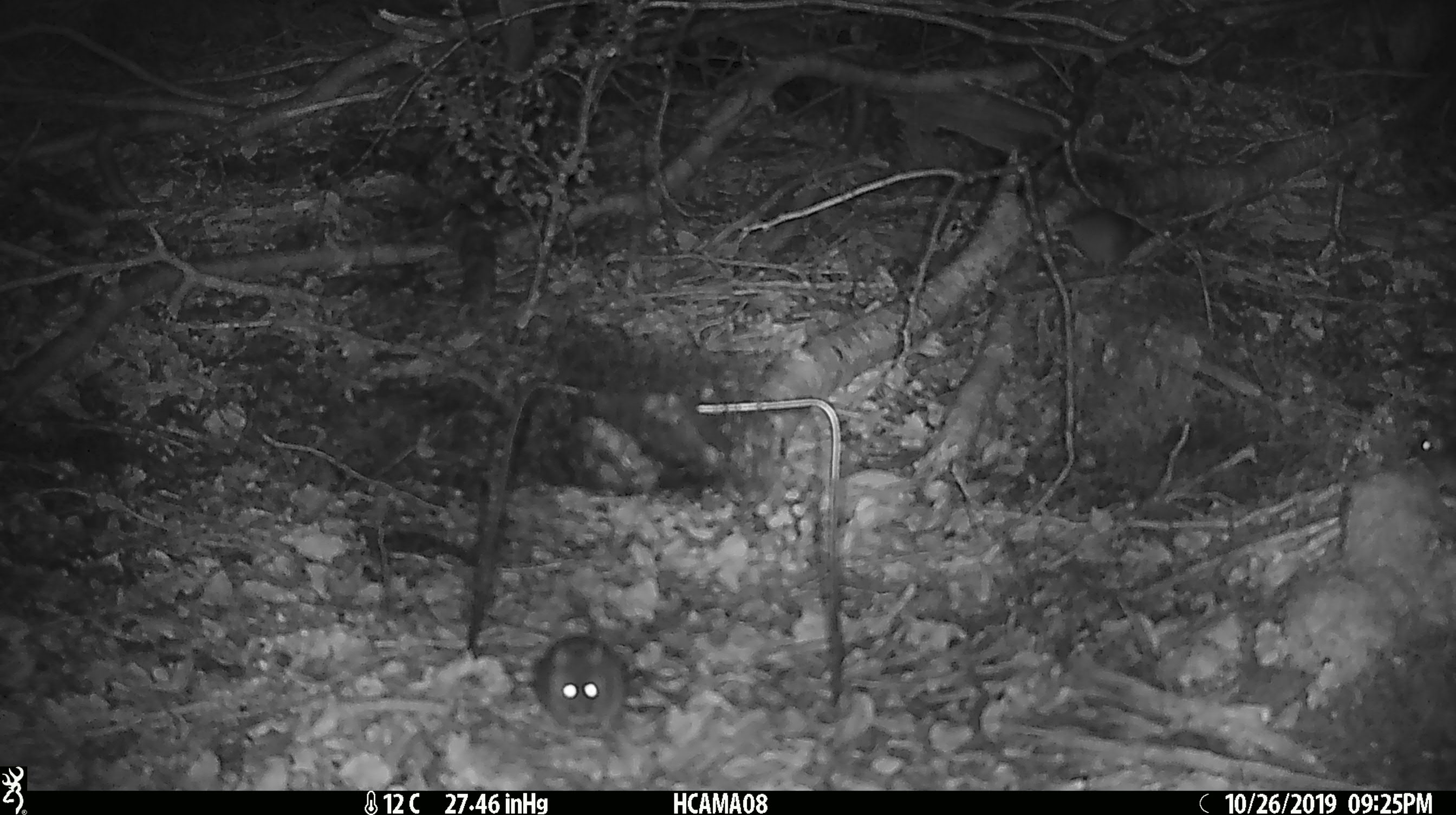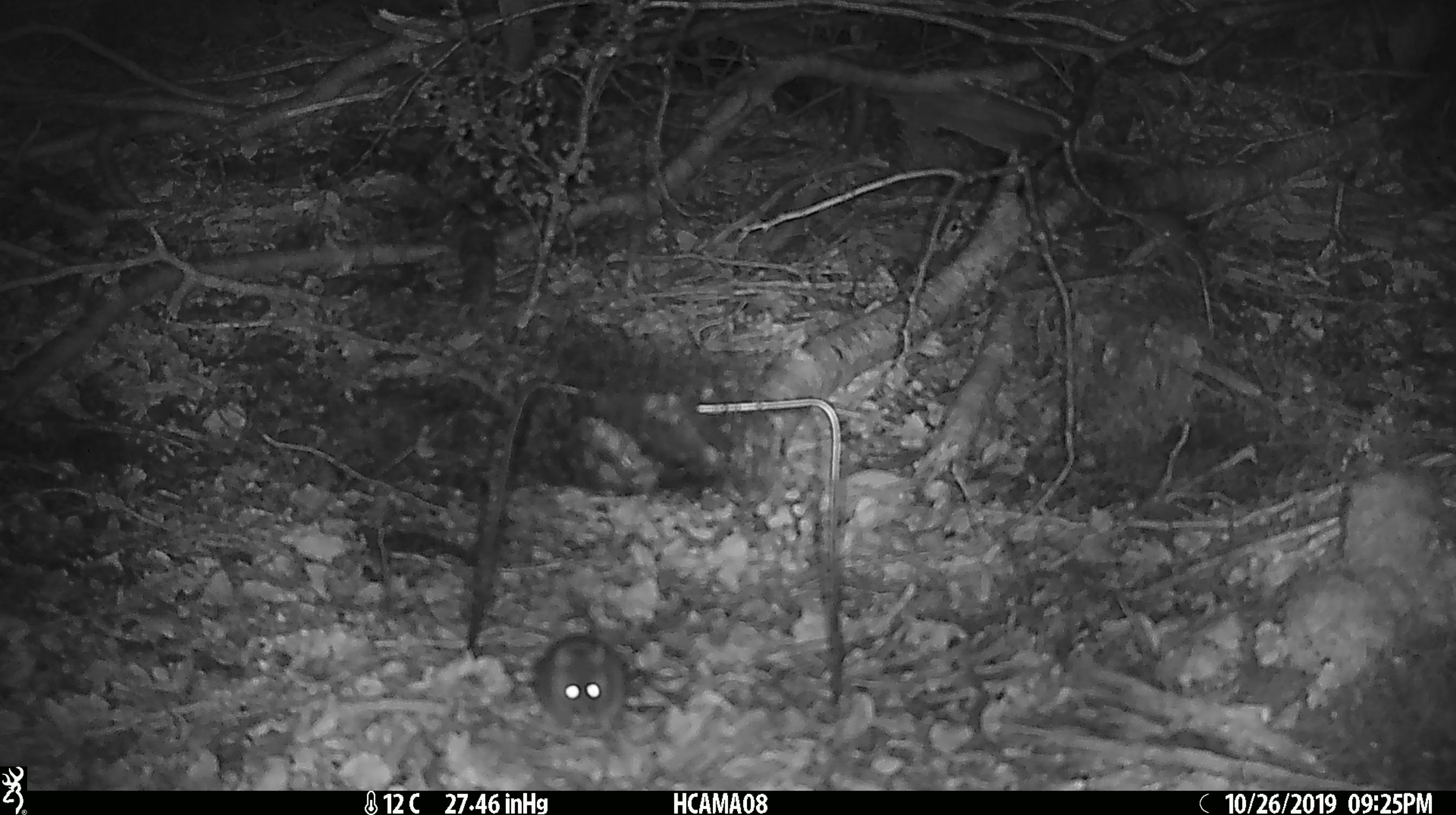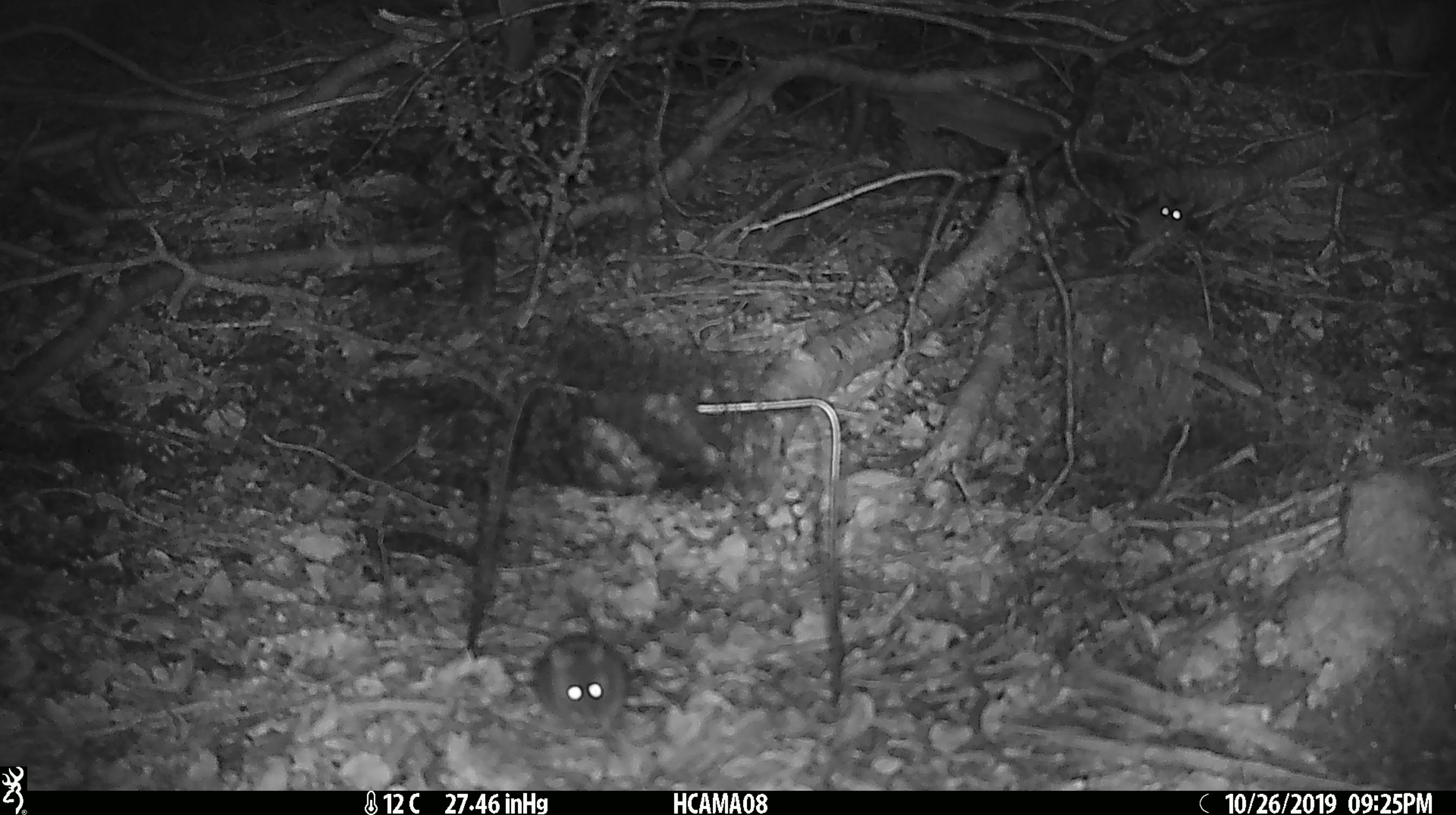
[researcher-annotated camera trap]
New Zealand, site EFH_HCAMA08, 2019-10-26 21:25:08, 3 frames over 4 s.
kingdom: Animalia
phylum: Chordata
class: Mammalia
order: Rodentia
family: Muridae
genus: Mus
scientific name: Mus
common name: mouse